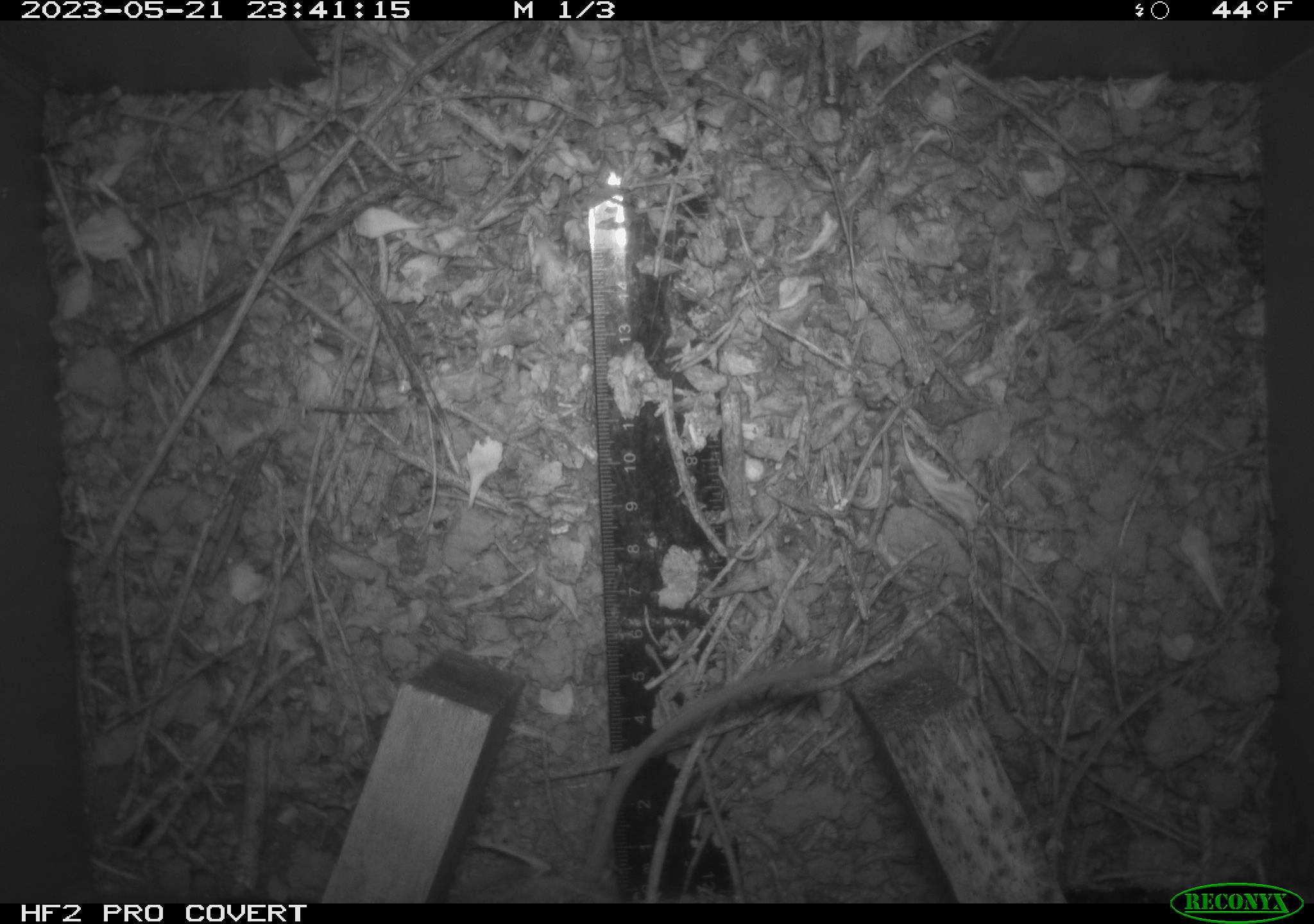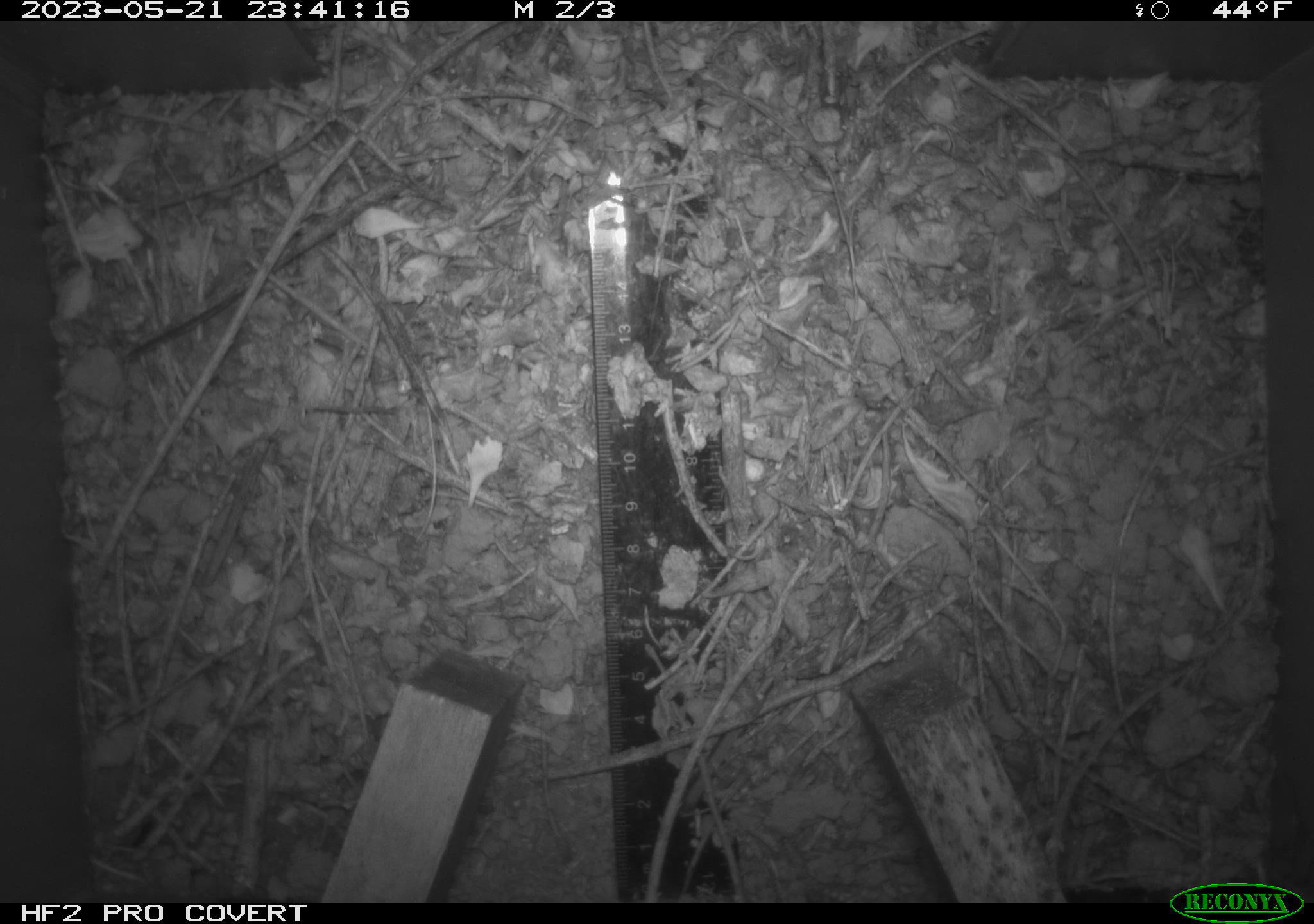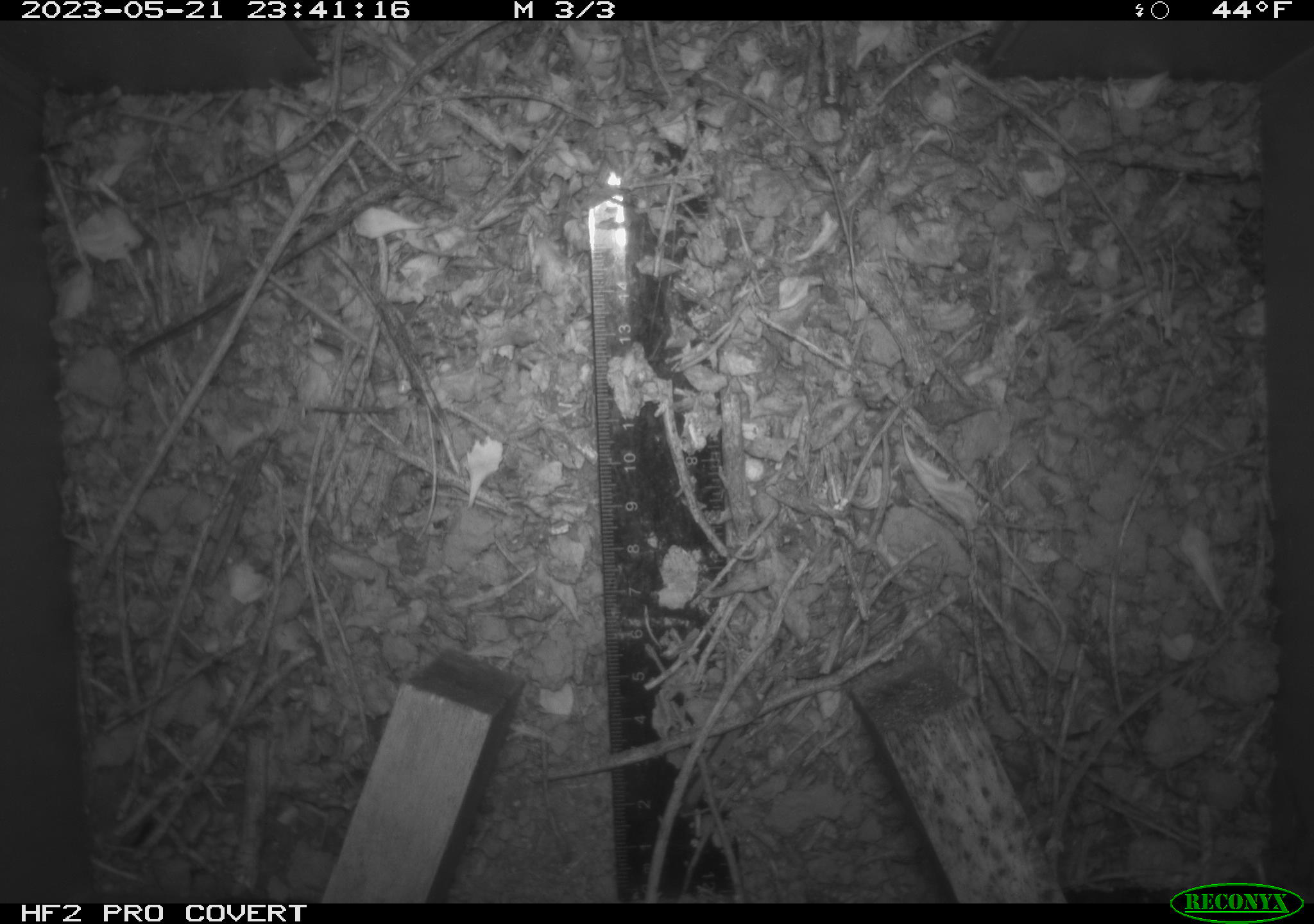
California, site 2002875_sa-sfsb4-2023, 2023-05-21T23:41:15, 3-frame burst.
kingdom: Animalia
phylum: Chordata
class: Mammalia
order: Rodentia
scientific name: Rodentia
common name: mouse species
Mouse species (Rodentia).